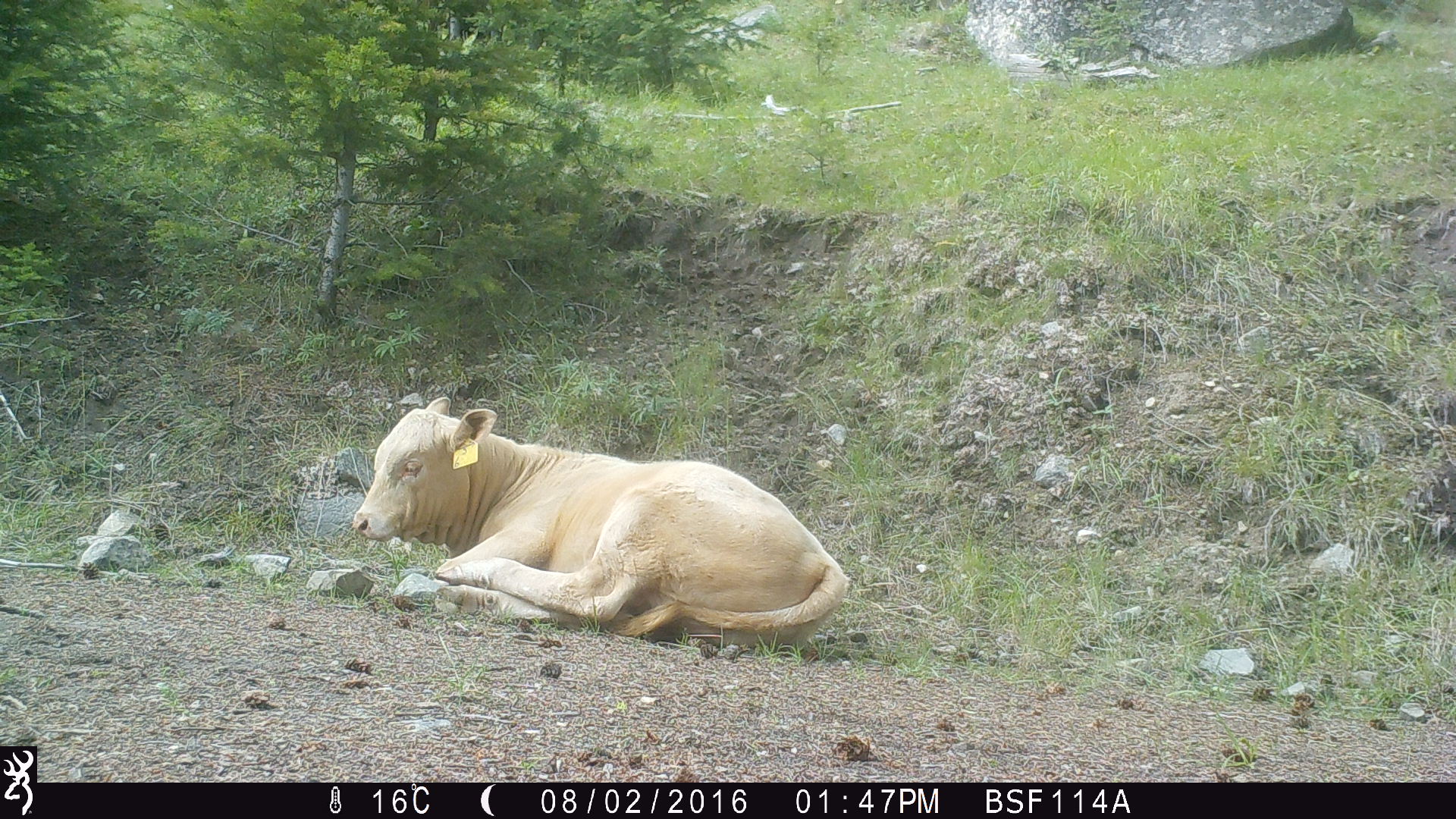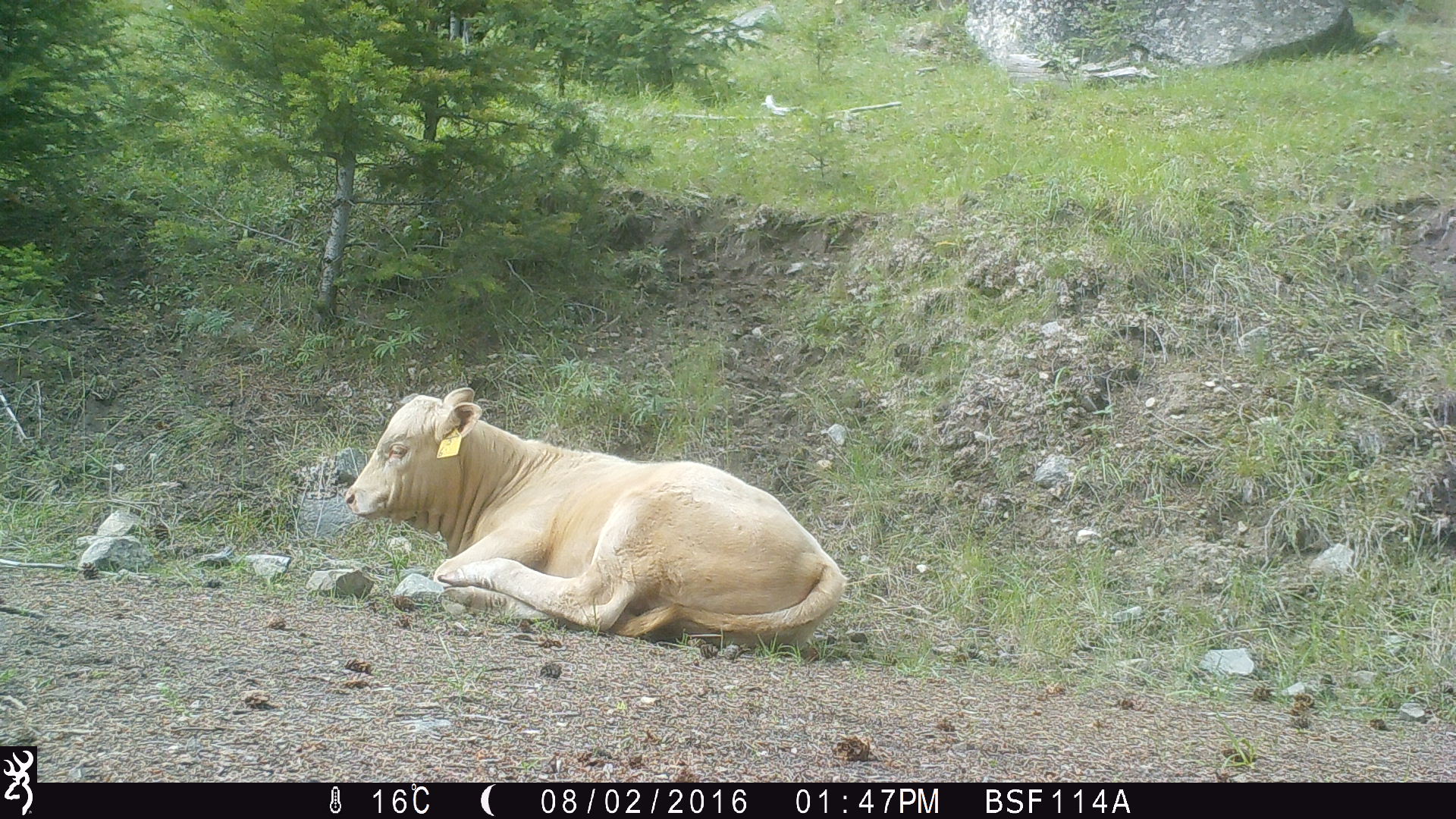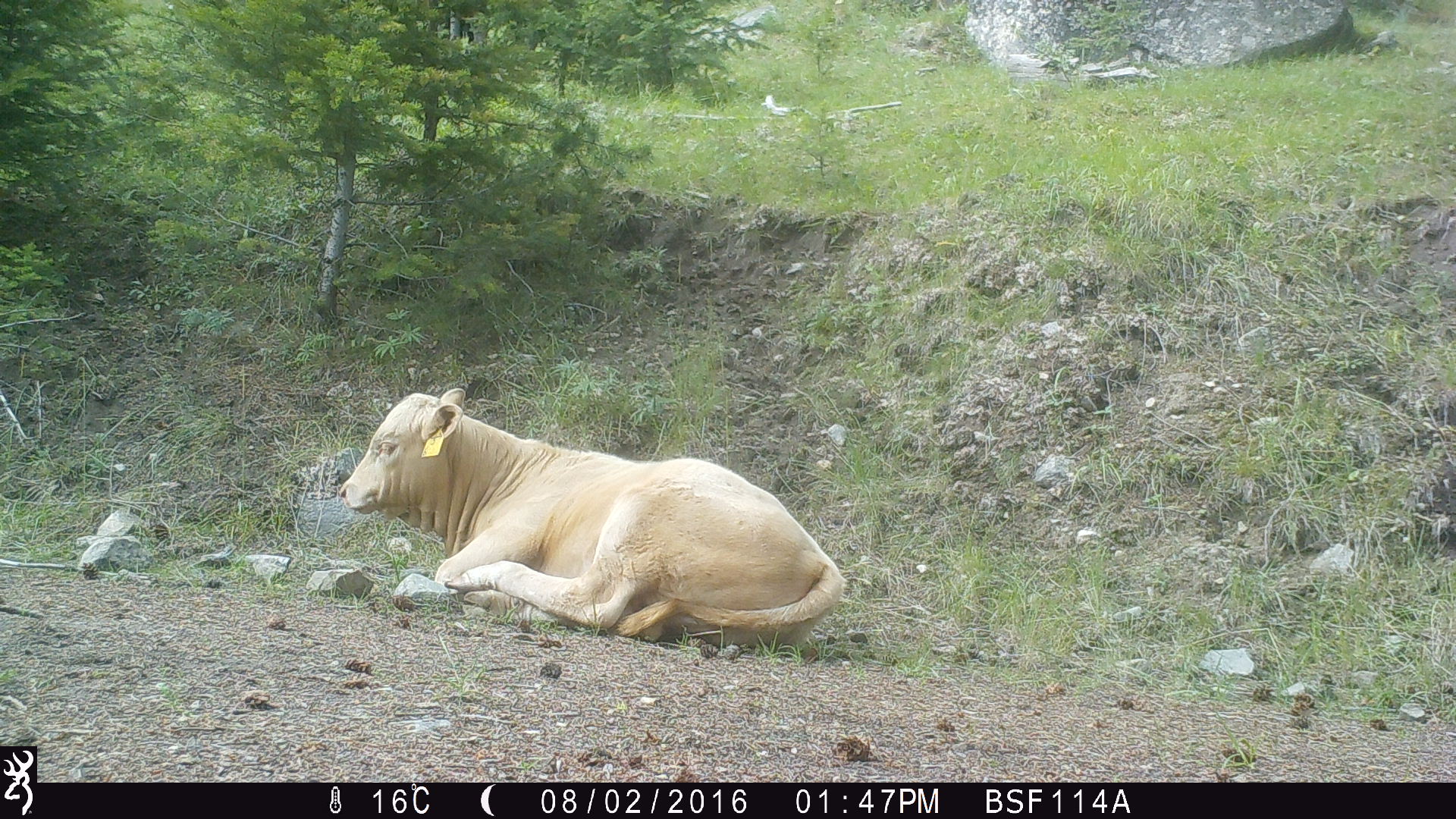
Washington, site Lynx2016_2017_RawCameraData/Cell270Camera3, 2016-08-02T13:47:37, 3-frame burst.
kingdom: Animalia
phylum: Chordata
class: Mammalia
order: Artiodactyla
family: Bovidae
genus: Bos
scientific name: Bos taurus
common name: domestic cattle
Domestic cattle (Bos taurus). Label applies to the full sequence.